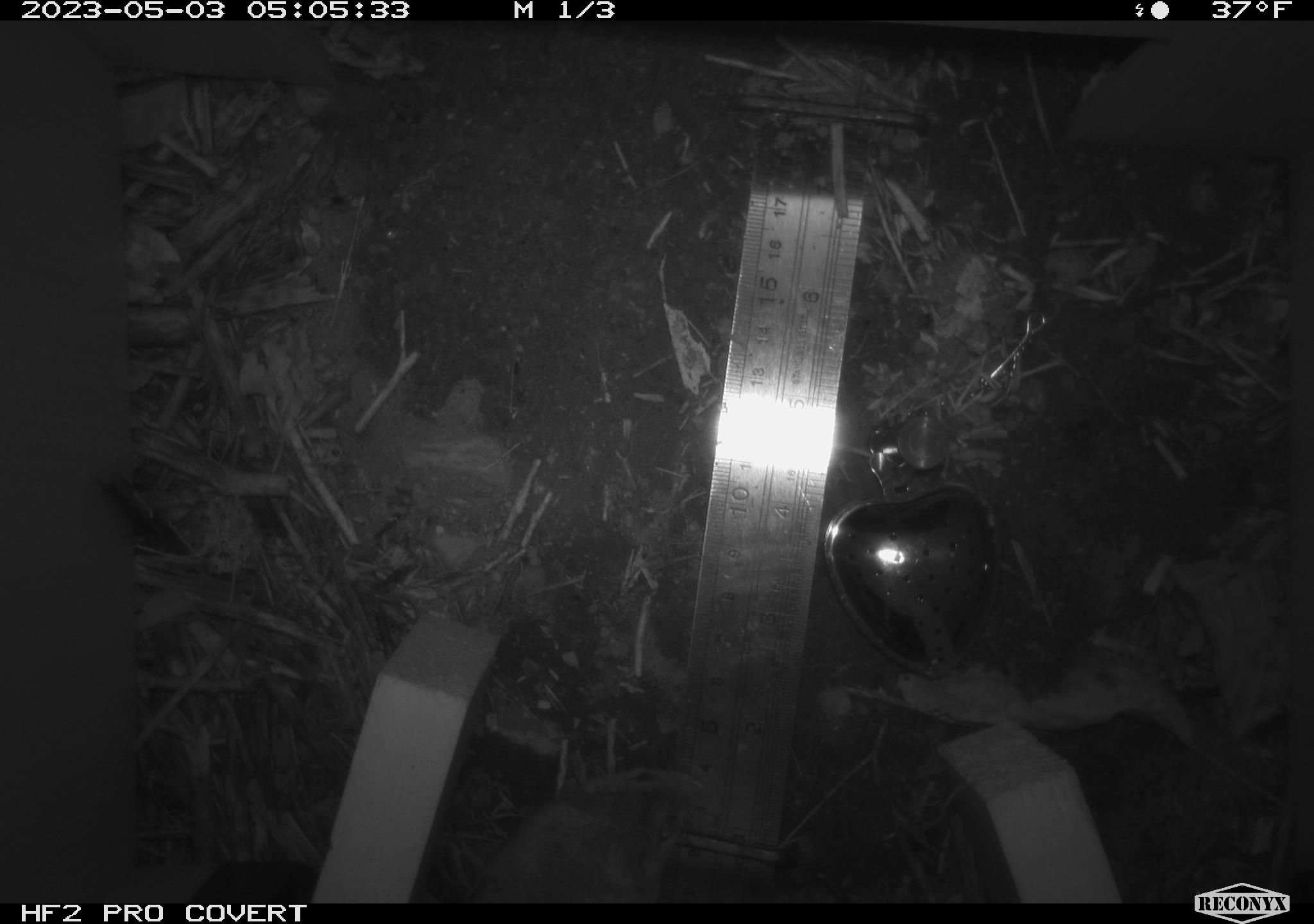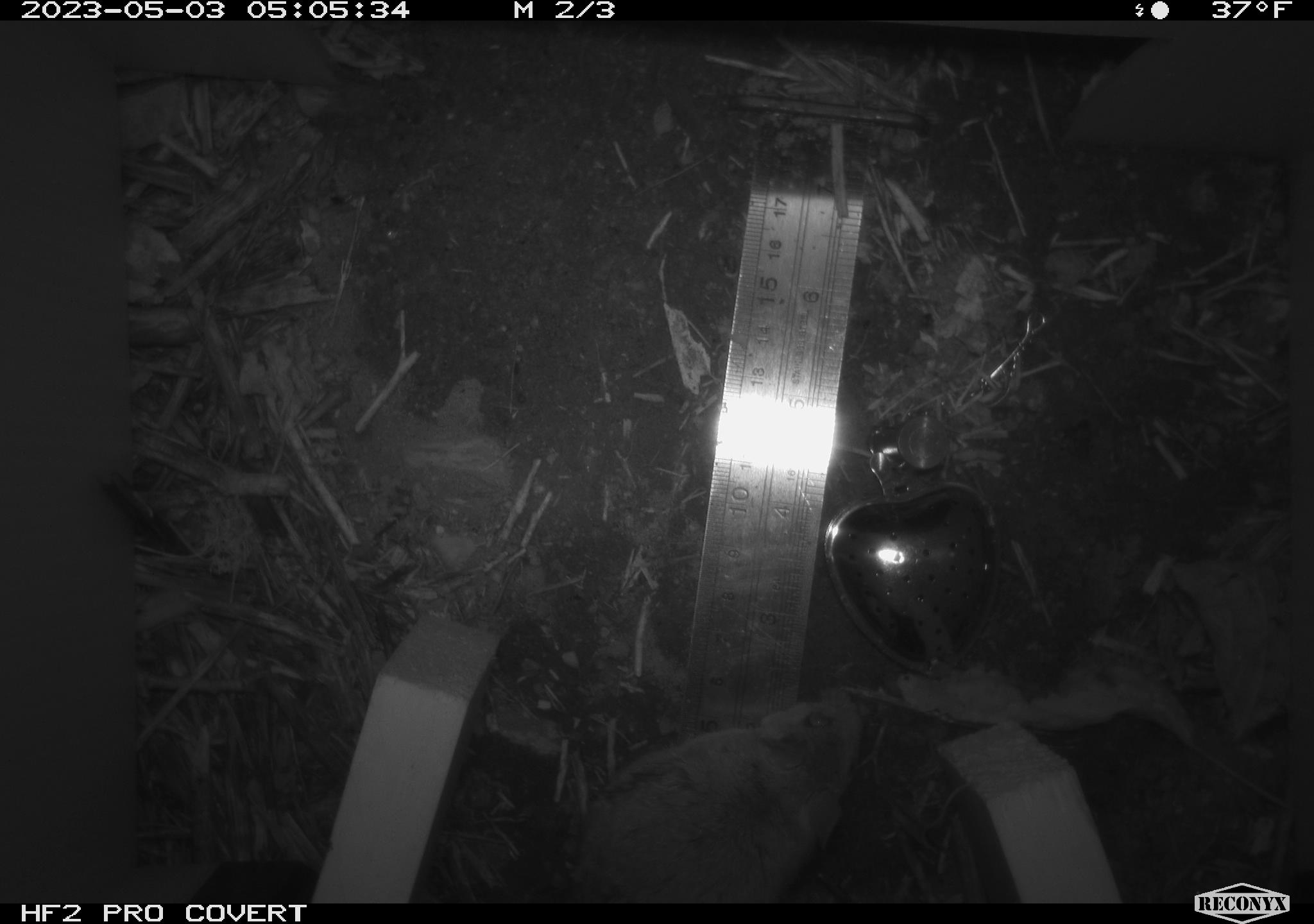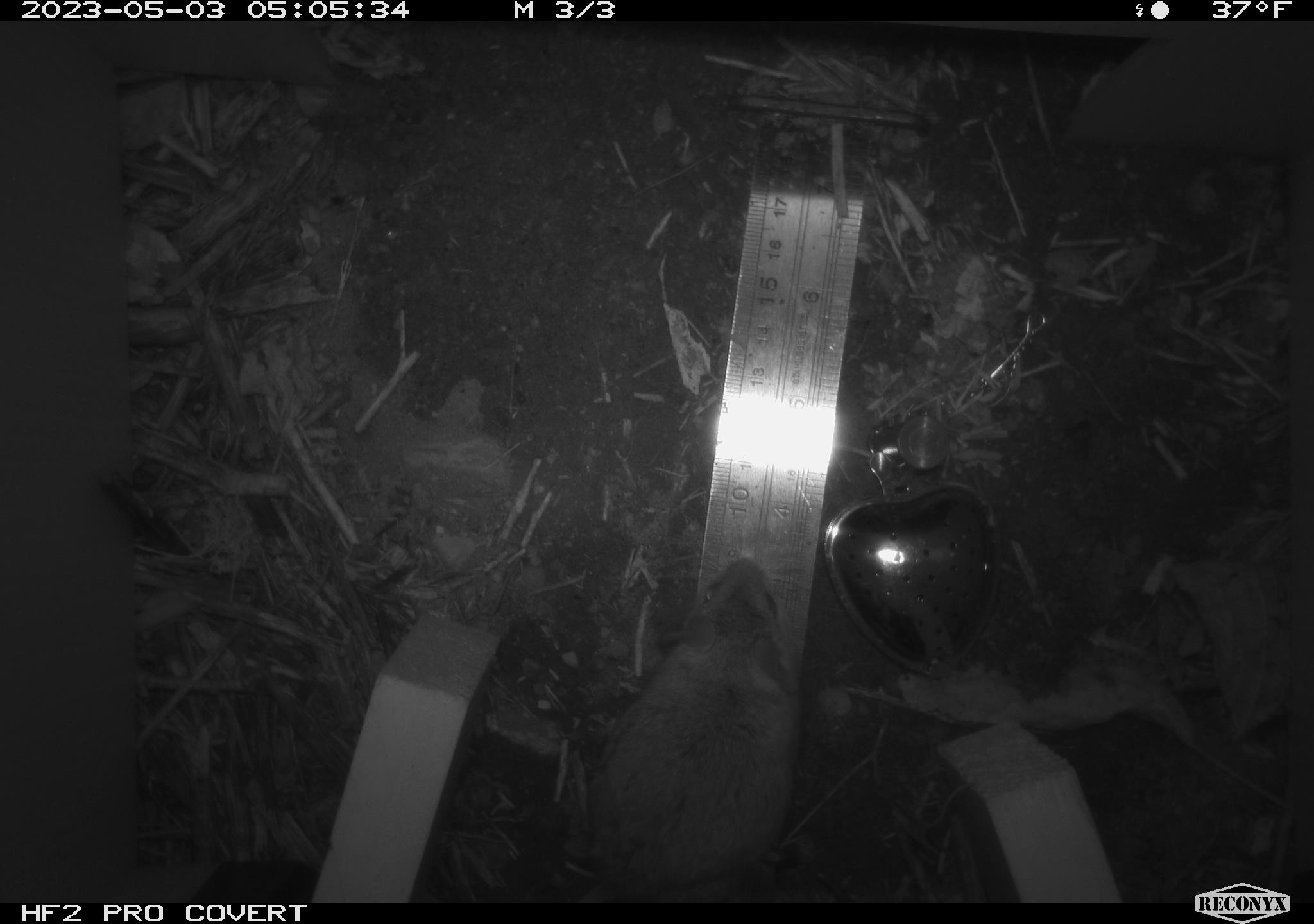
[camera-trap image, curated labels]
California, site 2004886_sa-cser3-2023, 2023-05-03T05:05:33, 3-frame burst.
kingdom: Animalia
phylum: Chordata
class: Mammalia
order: Rodentia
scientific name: Rodentia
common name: mouse species